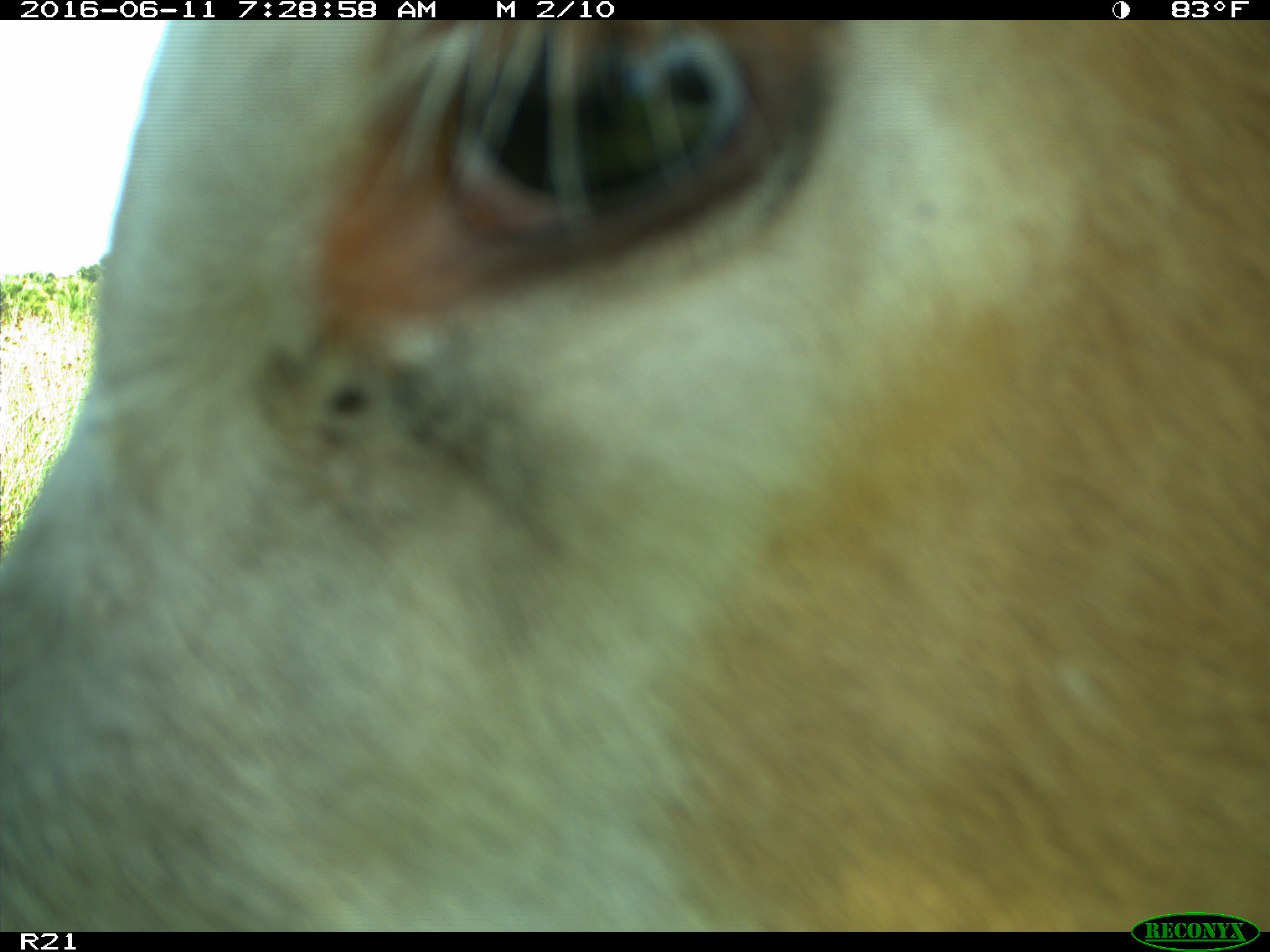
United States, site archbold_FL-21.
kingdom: Animalia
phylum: Chordata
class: Mammalia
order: Artiodactyla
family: Bovidae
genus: Bos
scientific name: Bos taurus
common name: domestic cow